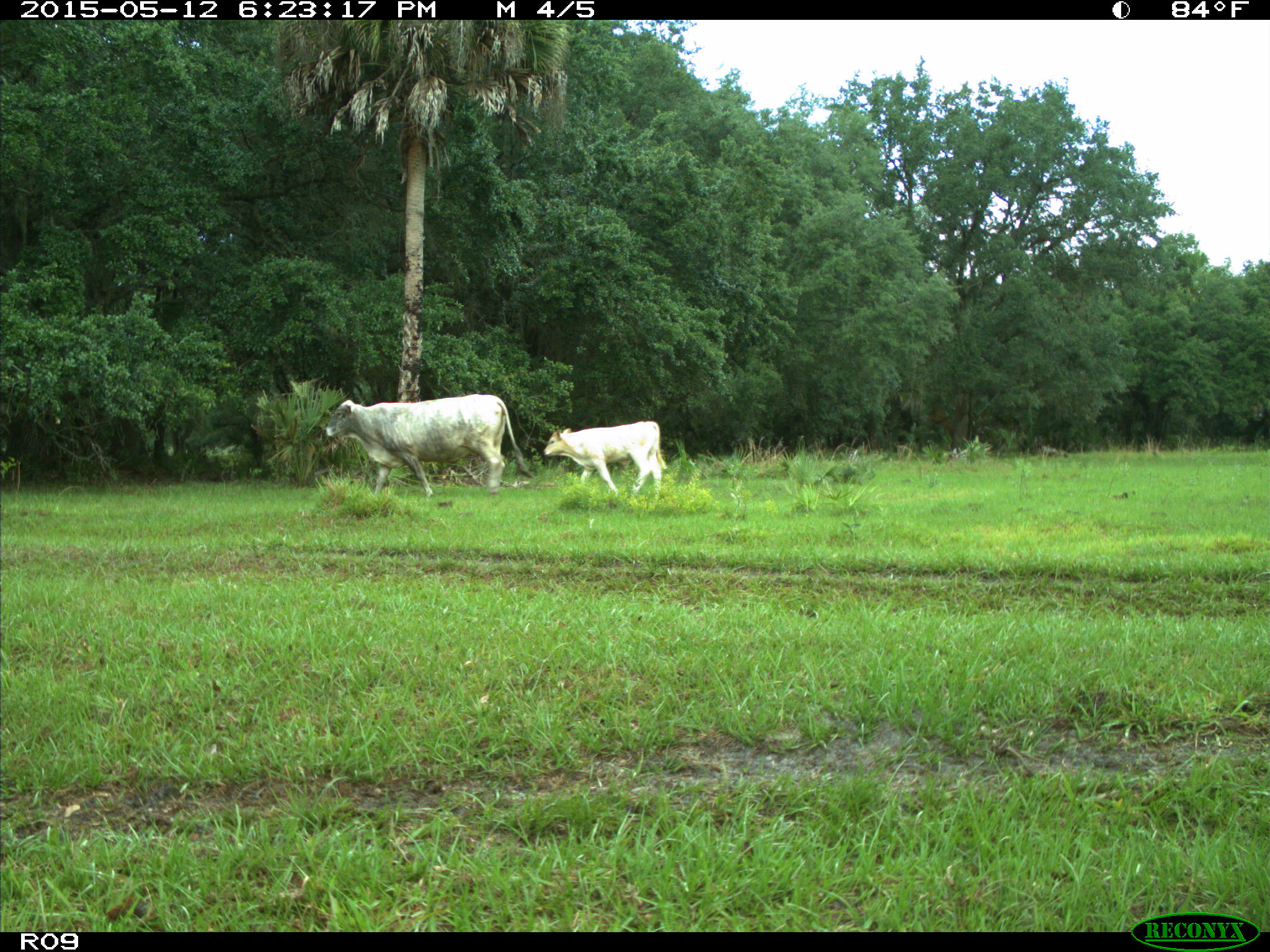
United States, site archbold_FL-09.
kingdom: Animalia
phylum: Chordata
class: Mammalia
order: Artiodactyla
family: Bovidae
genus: Bos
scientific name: Bos taurus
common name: domestic cow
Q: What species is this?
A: Bos taurus (domestic cow).